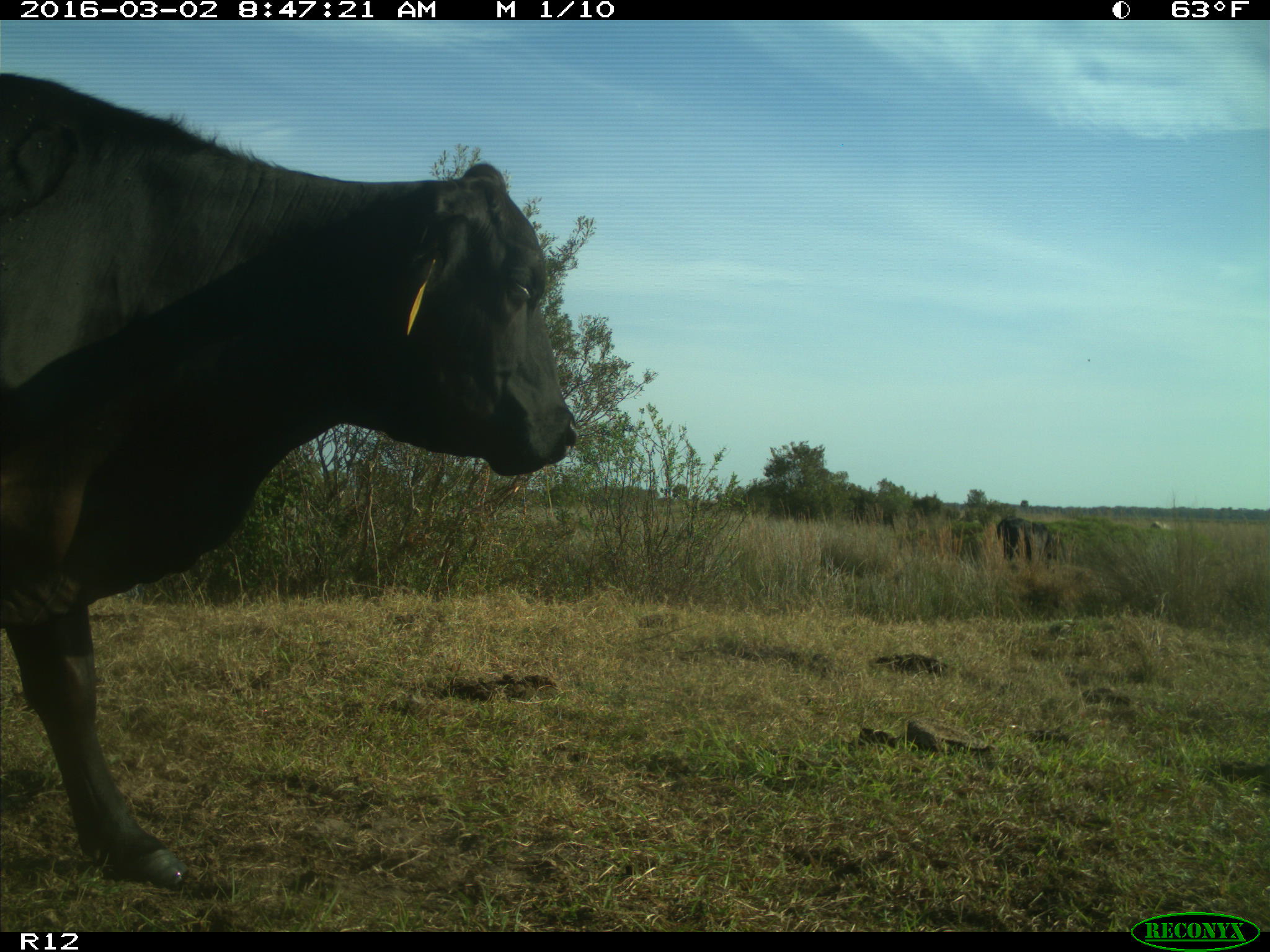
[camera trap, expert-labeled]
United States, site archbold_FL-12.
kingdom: Animalia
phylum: Chordata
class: Mammalia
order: Artiodactyla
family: Bovidae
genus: Bos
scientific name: Bos taurus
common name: domestic cow